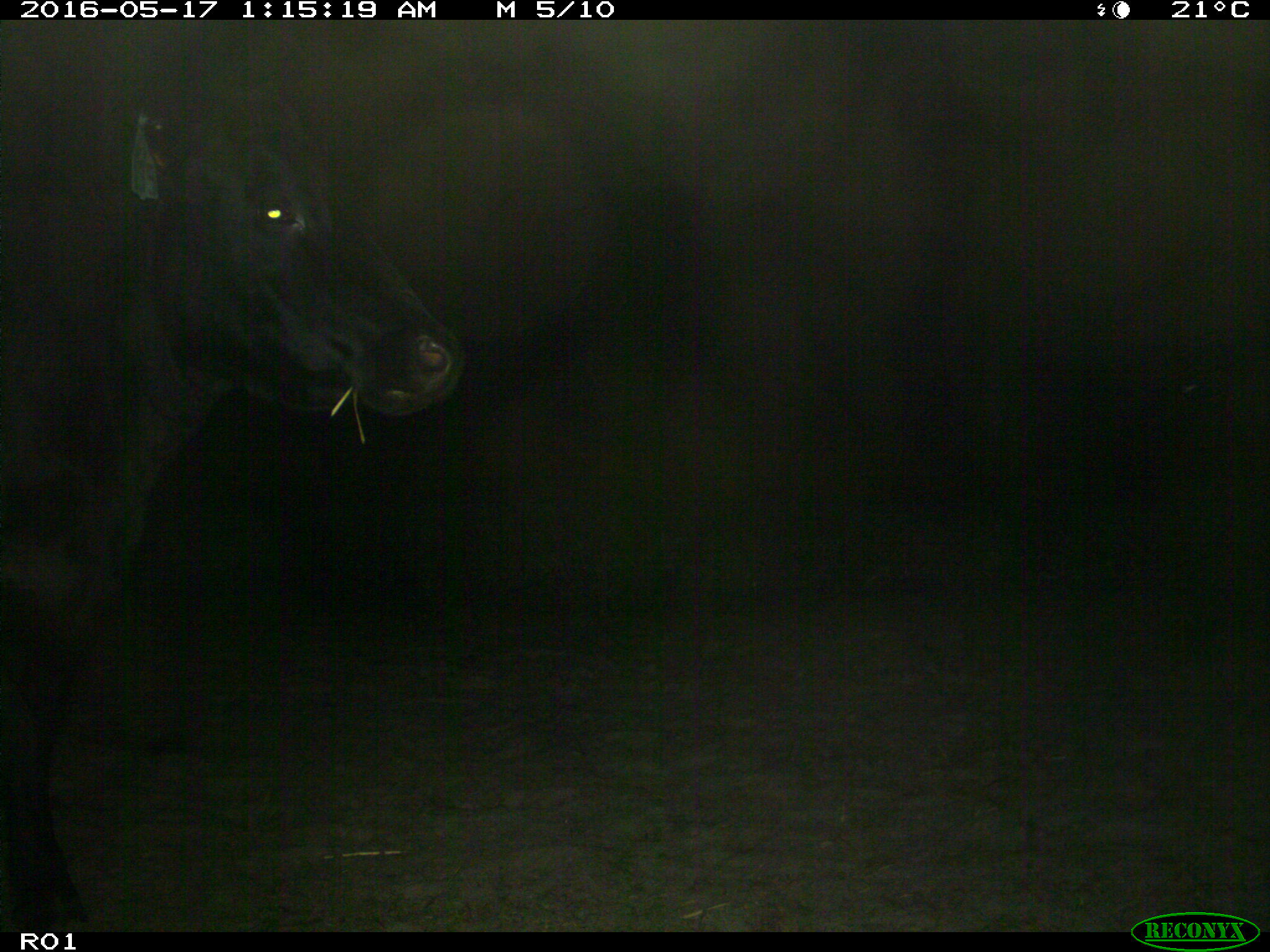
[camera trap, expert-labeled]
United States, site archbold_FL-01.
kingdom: Animalia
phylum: Chordata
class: Mammalia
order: Artiodactyla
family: Bovidae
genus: Bos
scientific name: Bos taurus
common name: domestic cow